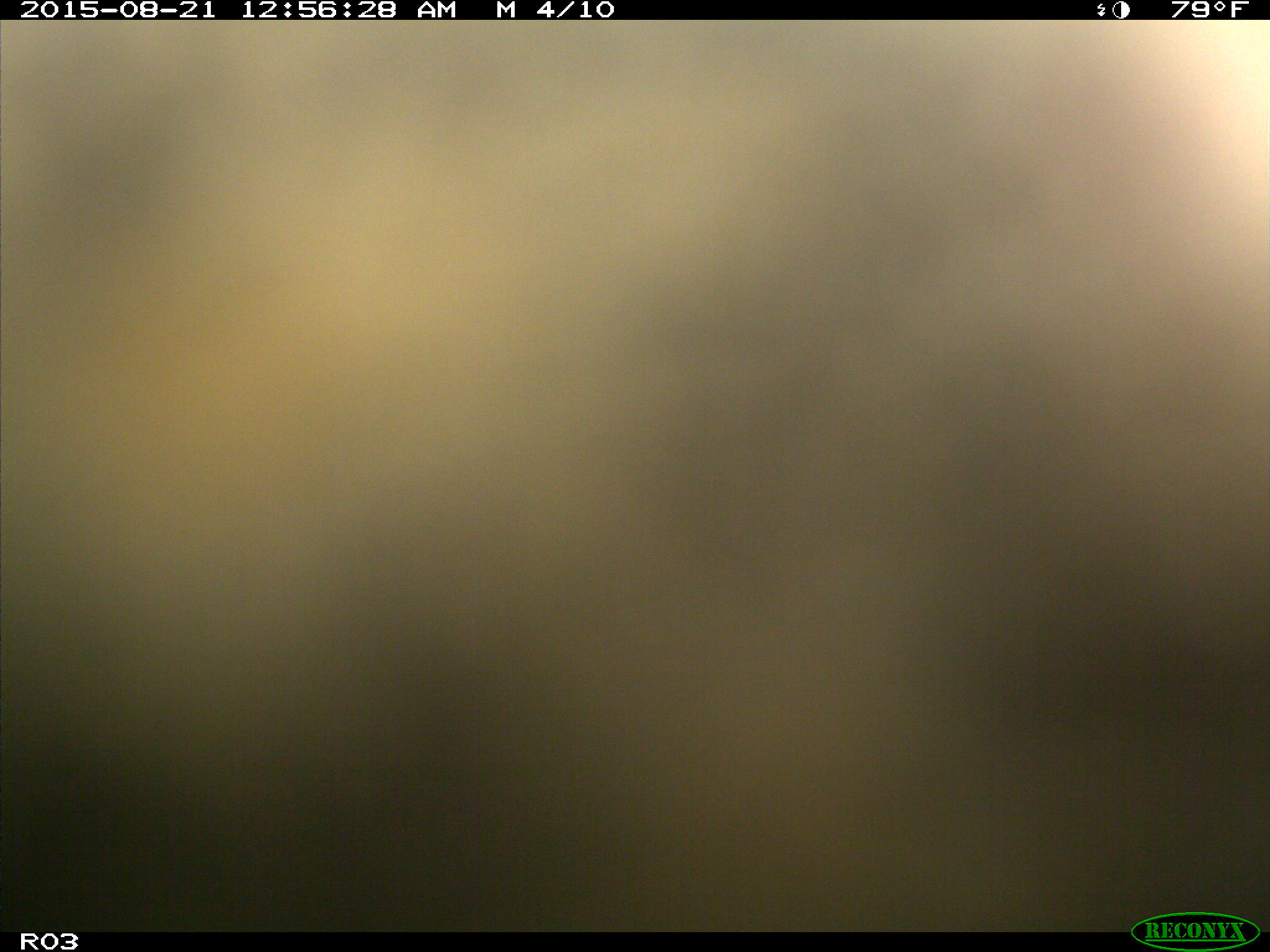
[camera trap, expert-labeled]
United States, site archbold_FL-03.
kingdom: Animalia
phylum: Chordata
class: Mammalia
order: Artiodactyla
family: Bovidae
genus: Bos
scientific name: Bos taurus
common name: domestic cow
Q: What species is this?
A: Bos taurus (domestic cow).